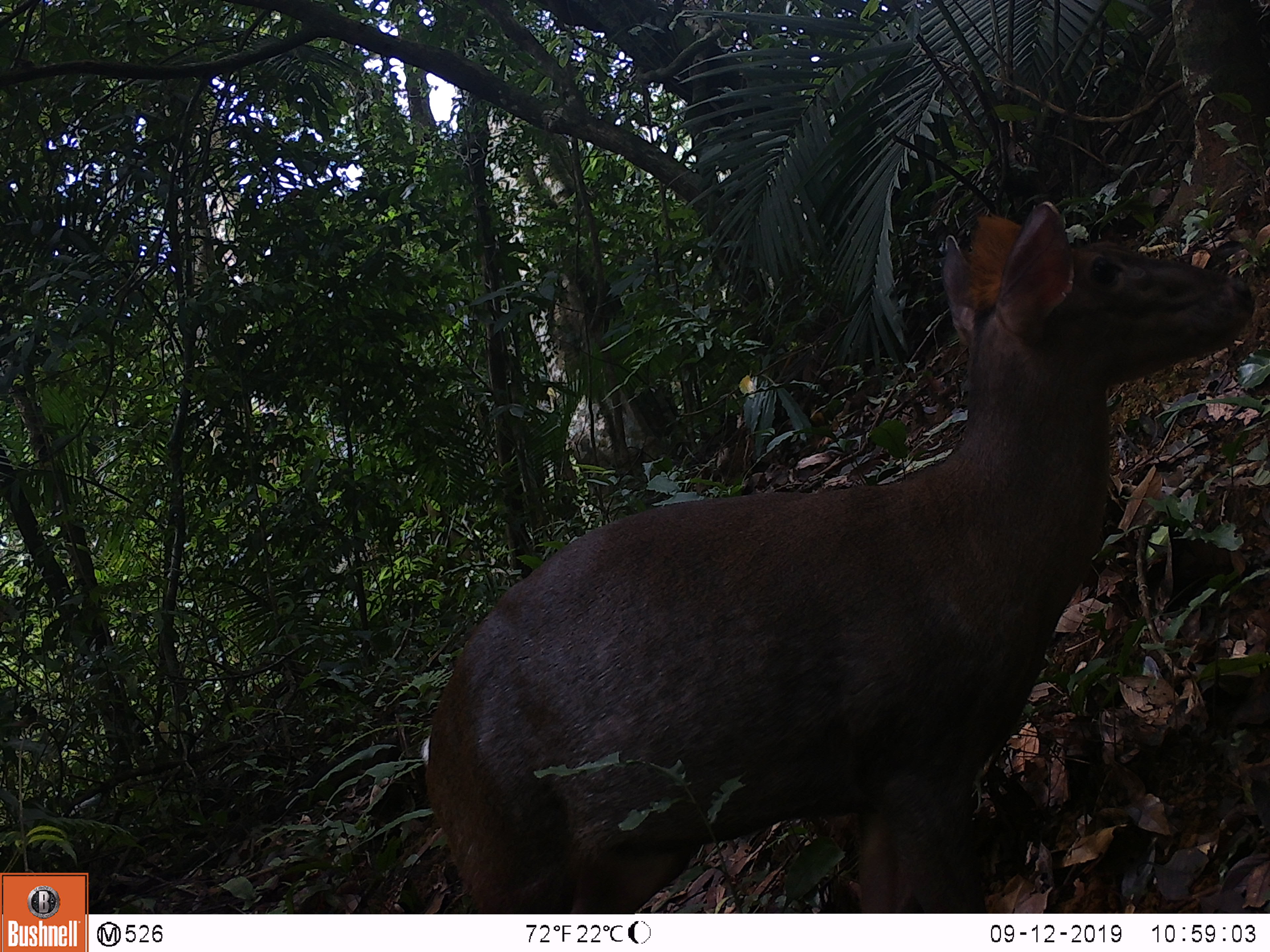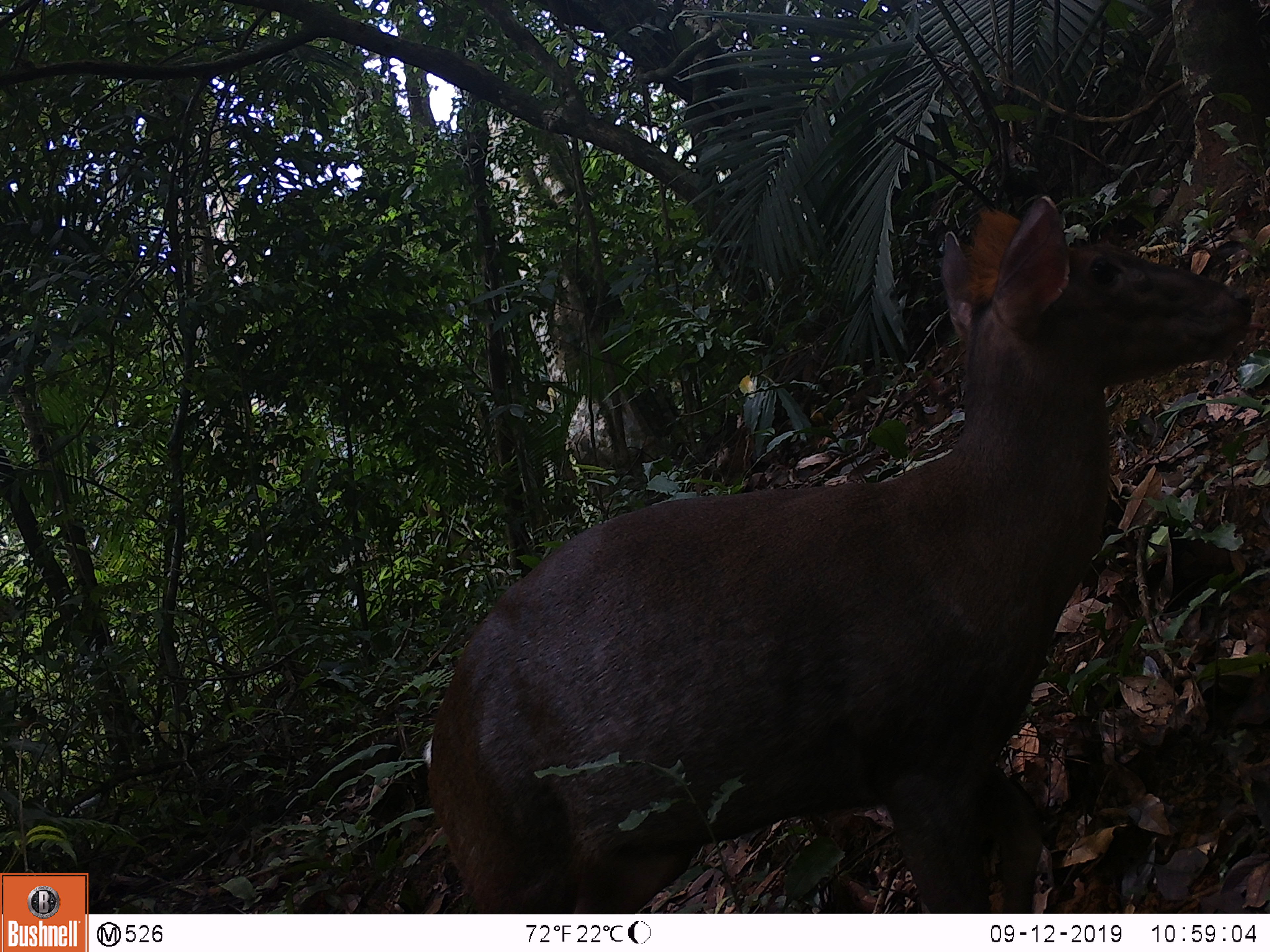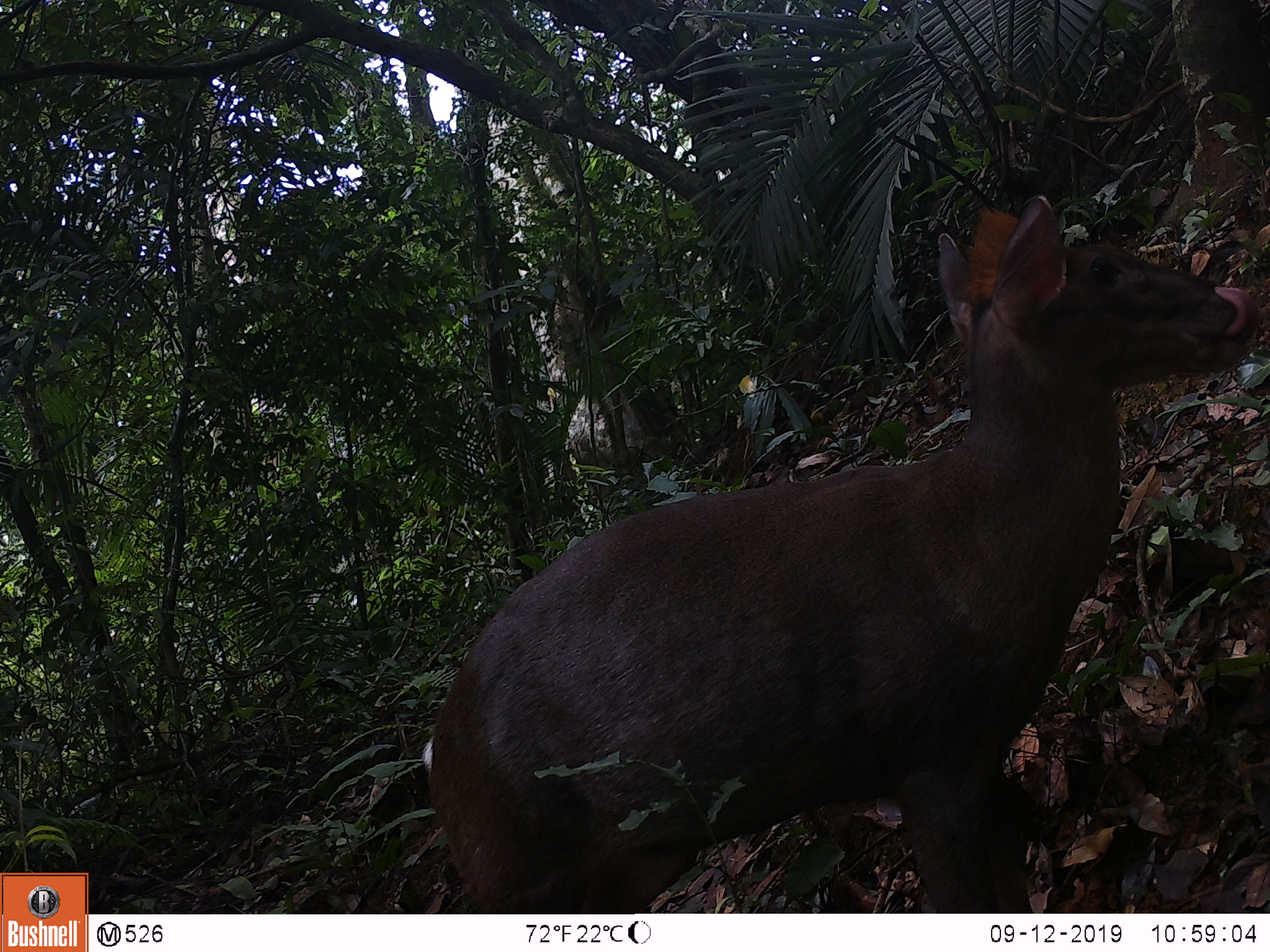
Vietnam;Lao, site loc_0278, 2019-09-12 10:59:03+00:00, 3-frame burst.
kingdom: Animalia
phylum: Chordata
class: Mammalia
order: Artiodactyla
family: Cervidae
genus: Muntiacus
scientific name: Muntiacus rooseveltorum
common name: roosevelt's muntjac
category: roosevelts muntjac group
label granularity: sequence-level